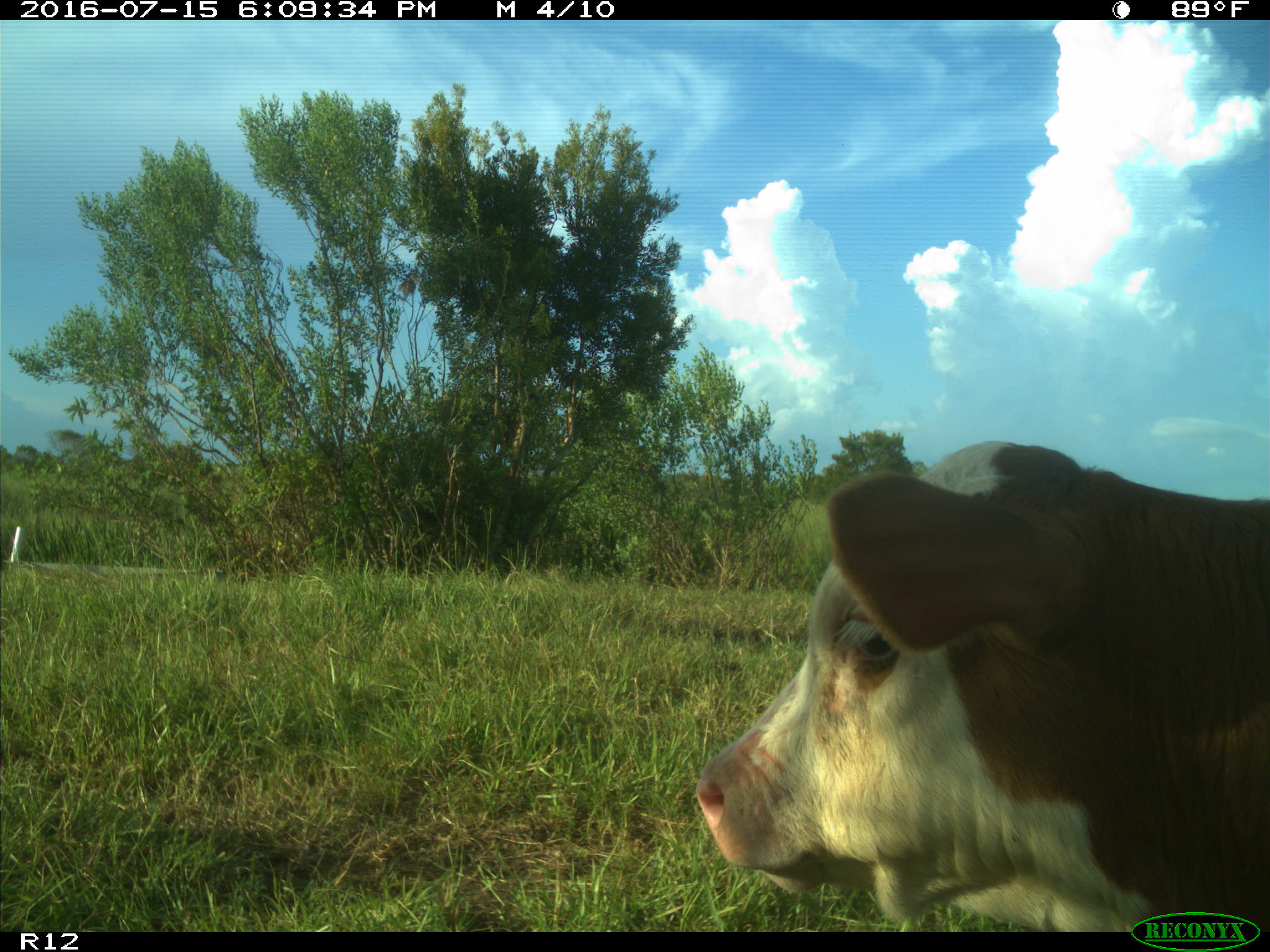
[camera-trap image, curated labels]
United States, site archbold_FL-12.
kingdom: Animalia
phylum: Chordata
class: Mammalia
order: Artiodactyla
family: Bovidae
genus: Bos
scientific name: Bos taurus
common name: domestic cow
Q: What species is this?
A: Bos taurus (domestic cow).